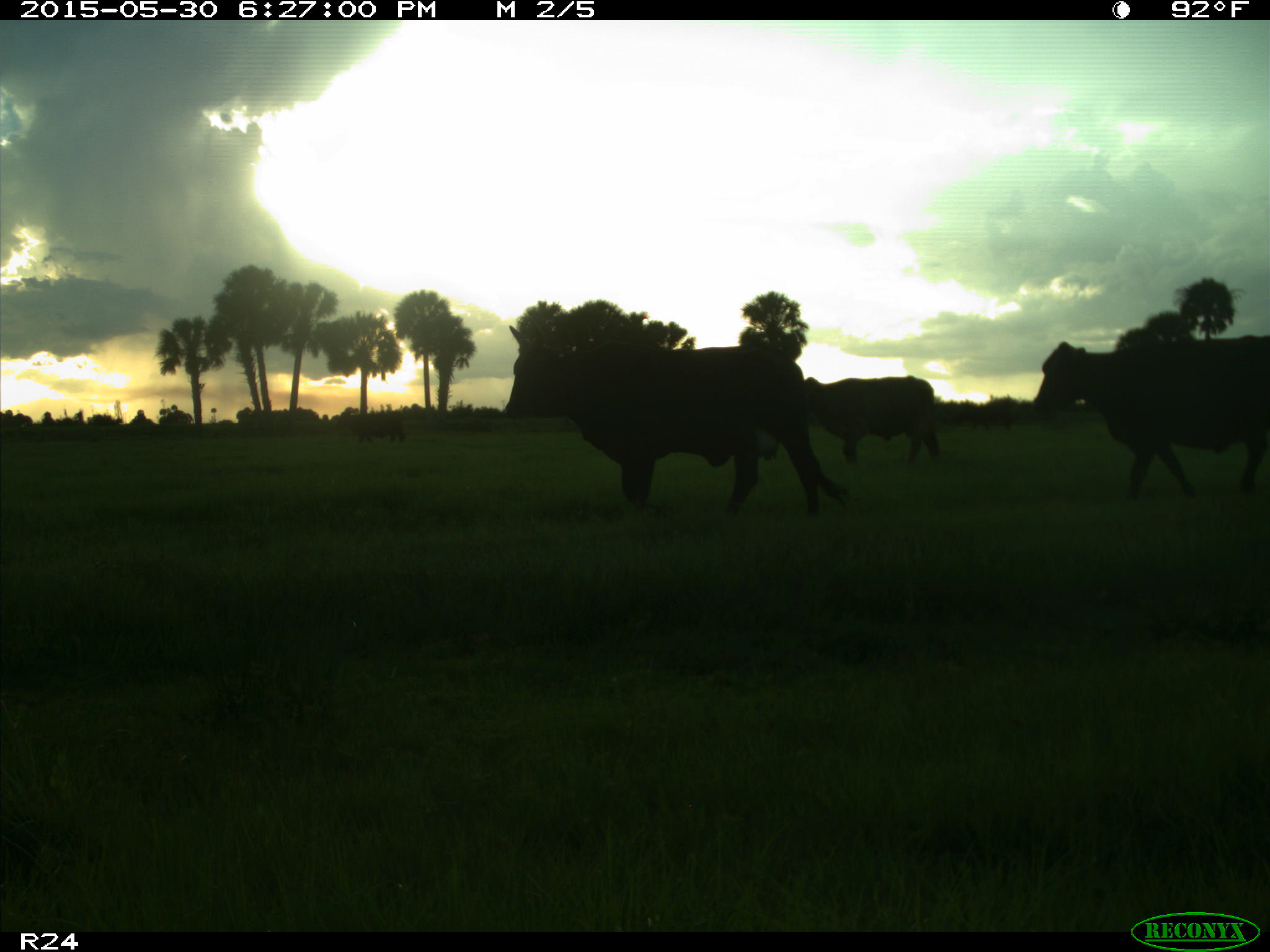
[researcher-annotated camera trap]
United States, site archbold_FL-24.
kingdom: Animalia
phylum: Chordata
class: Mammalia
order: Artiodactyla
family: Bovidae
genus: Bos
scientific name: Bos taurus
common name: domestic cow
Bos taurus (domestic cow).